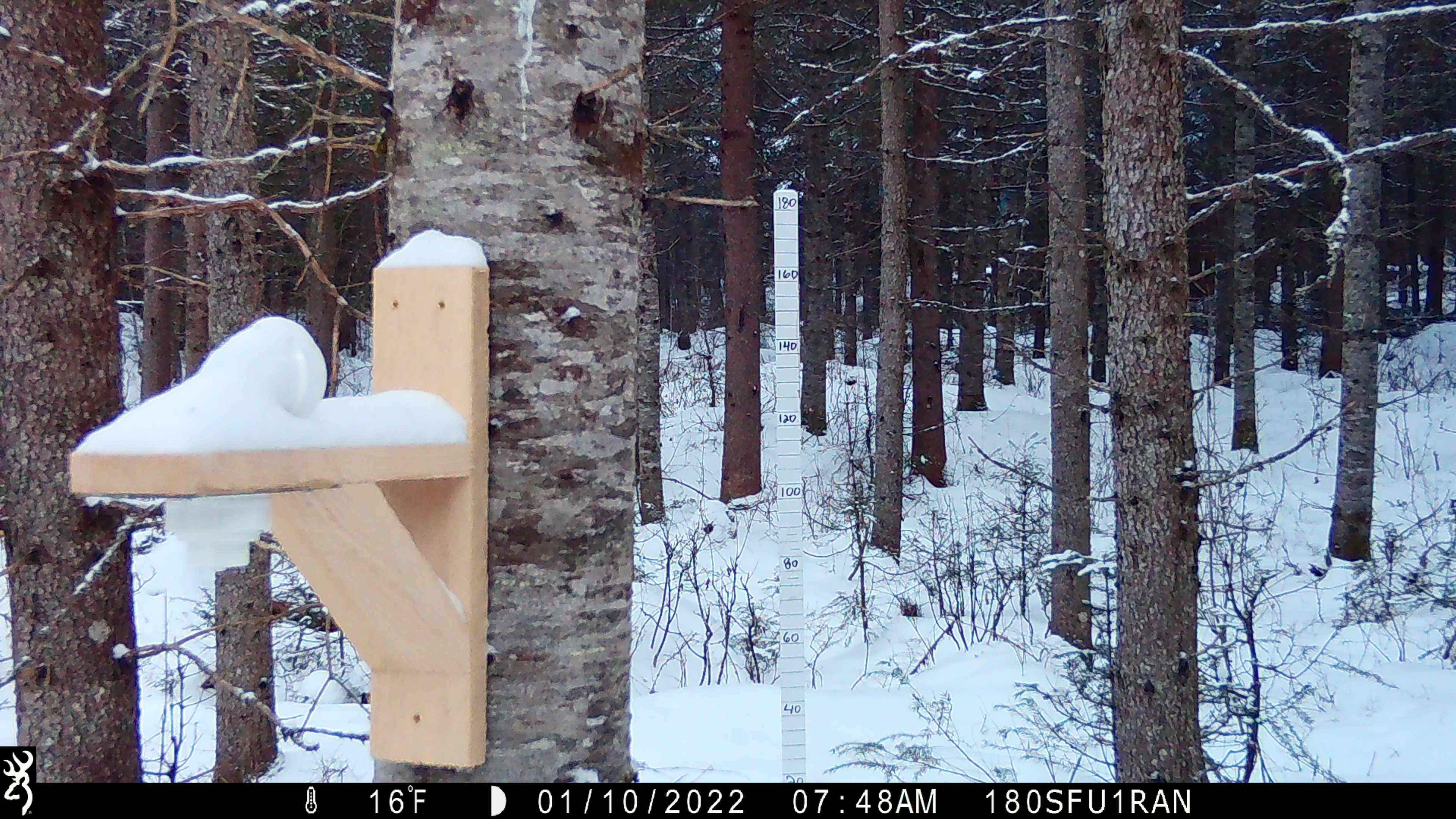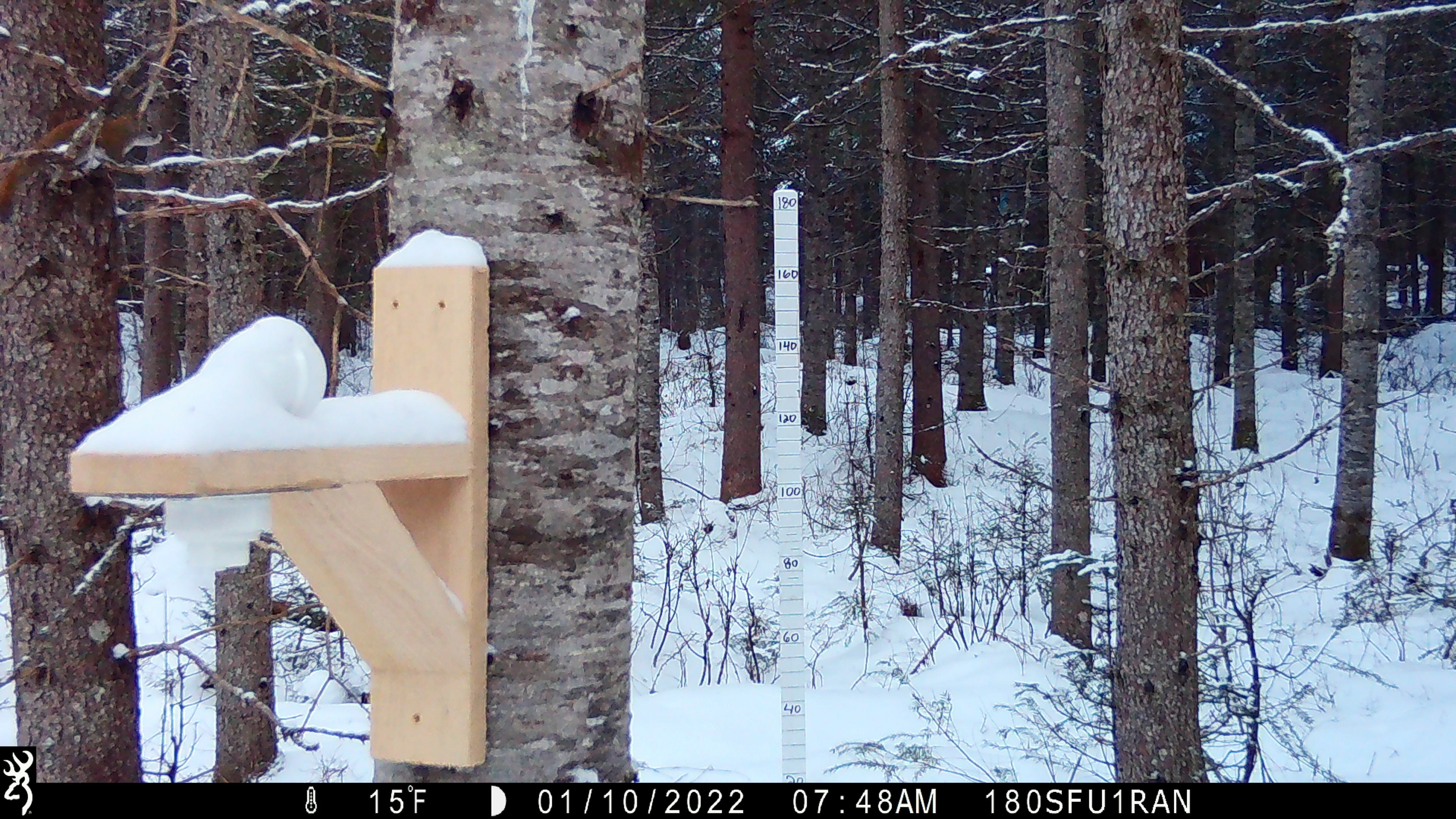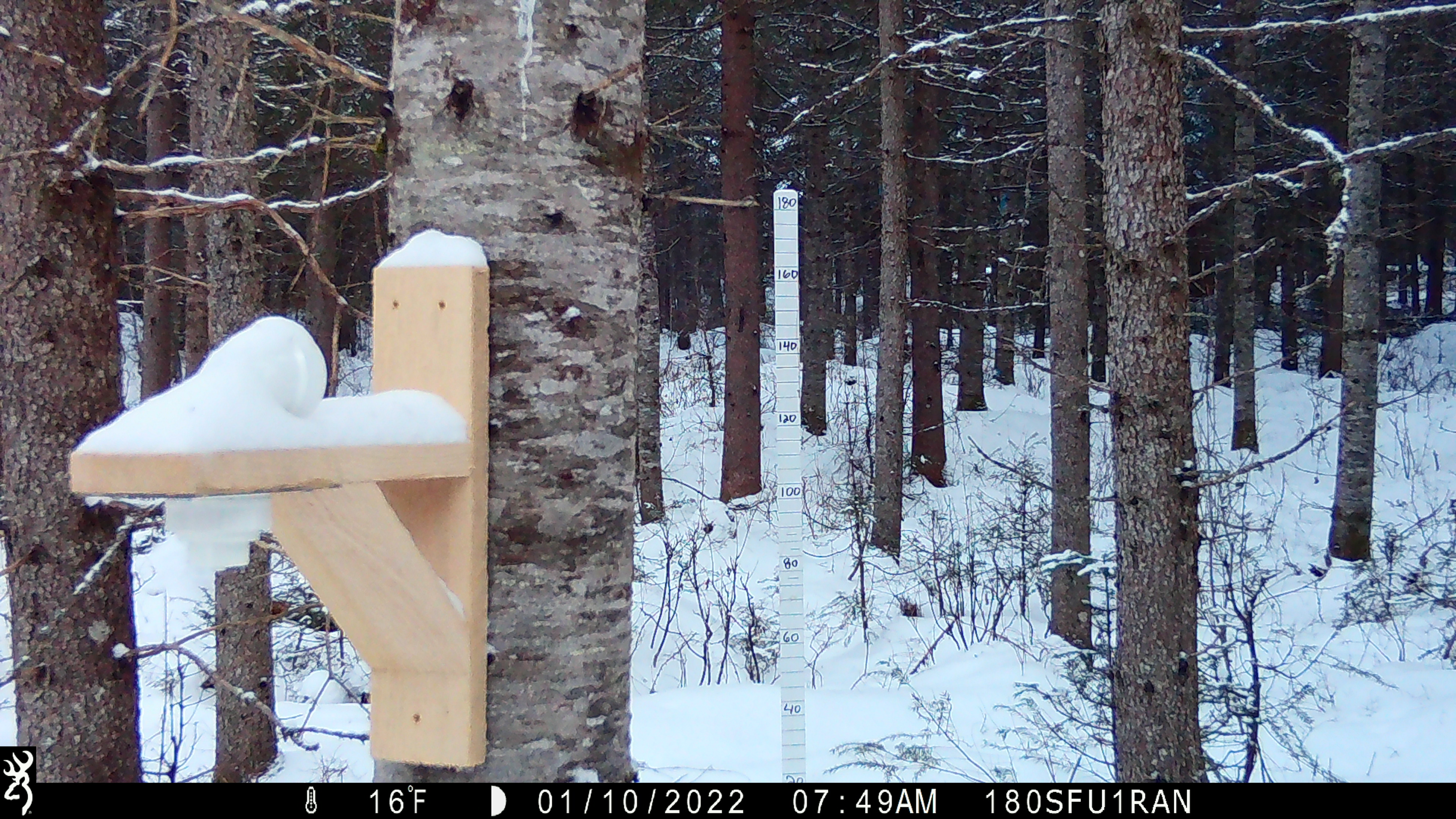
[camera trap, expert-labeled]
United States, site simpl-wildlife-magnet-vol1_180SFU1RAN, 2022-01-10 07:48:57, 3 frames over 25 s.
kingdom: Animalia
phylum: Chordata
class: Mammalia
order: Rodentia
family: Sciuridae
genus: Tamiasciurus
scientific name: Tamiasciurus hudsonicus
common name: red squirrel